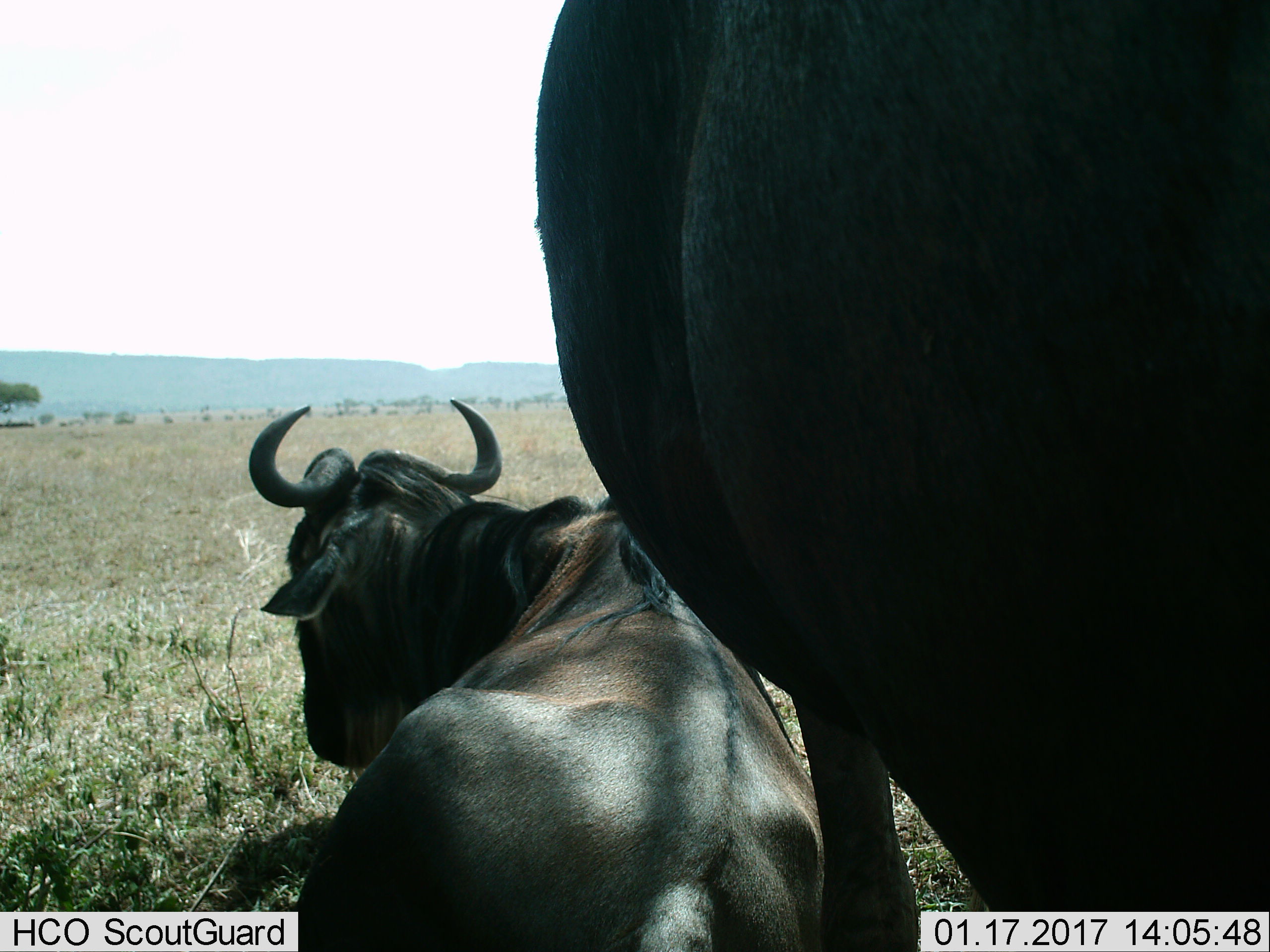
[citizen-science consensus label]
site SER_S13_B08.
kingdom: Animalia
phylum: Chordata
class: Mammalia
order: Artiodactyla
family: Bovidae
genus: Connochaetes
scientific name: Connochaetes taurinus taurinus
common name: blue wildebeest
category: wildebeestblue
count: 2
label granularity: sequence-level